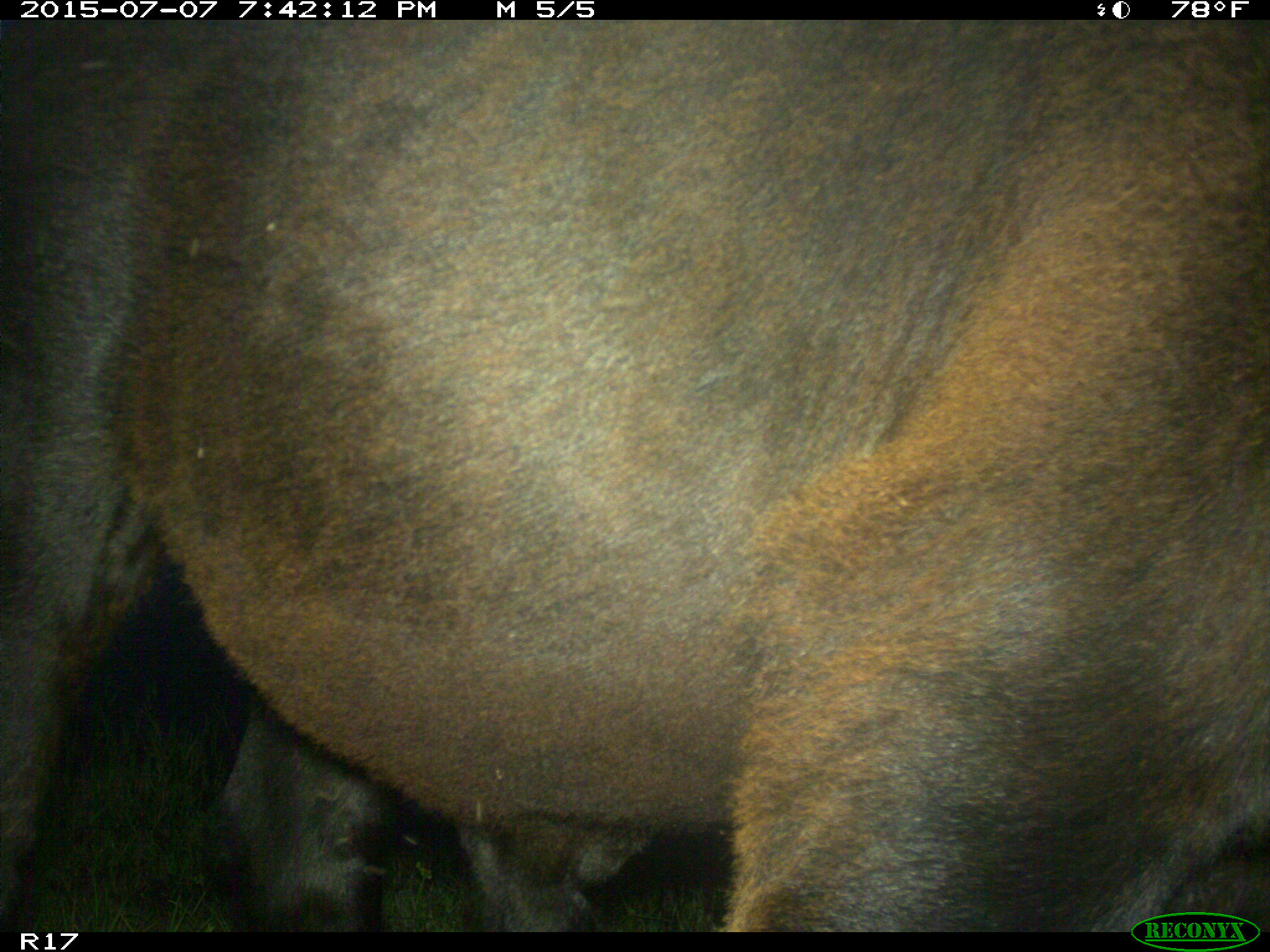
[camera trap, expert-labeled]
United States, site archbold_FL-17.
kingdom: Animalia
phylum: Chordata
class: Mammalia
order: Artiodactyla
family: Bovidae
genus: Bos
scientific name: Bos taurus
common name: domestic cow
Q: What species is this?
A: Bos taurus (domestic cow).